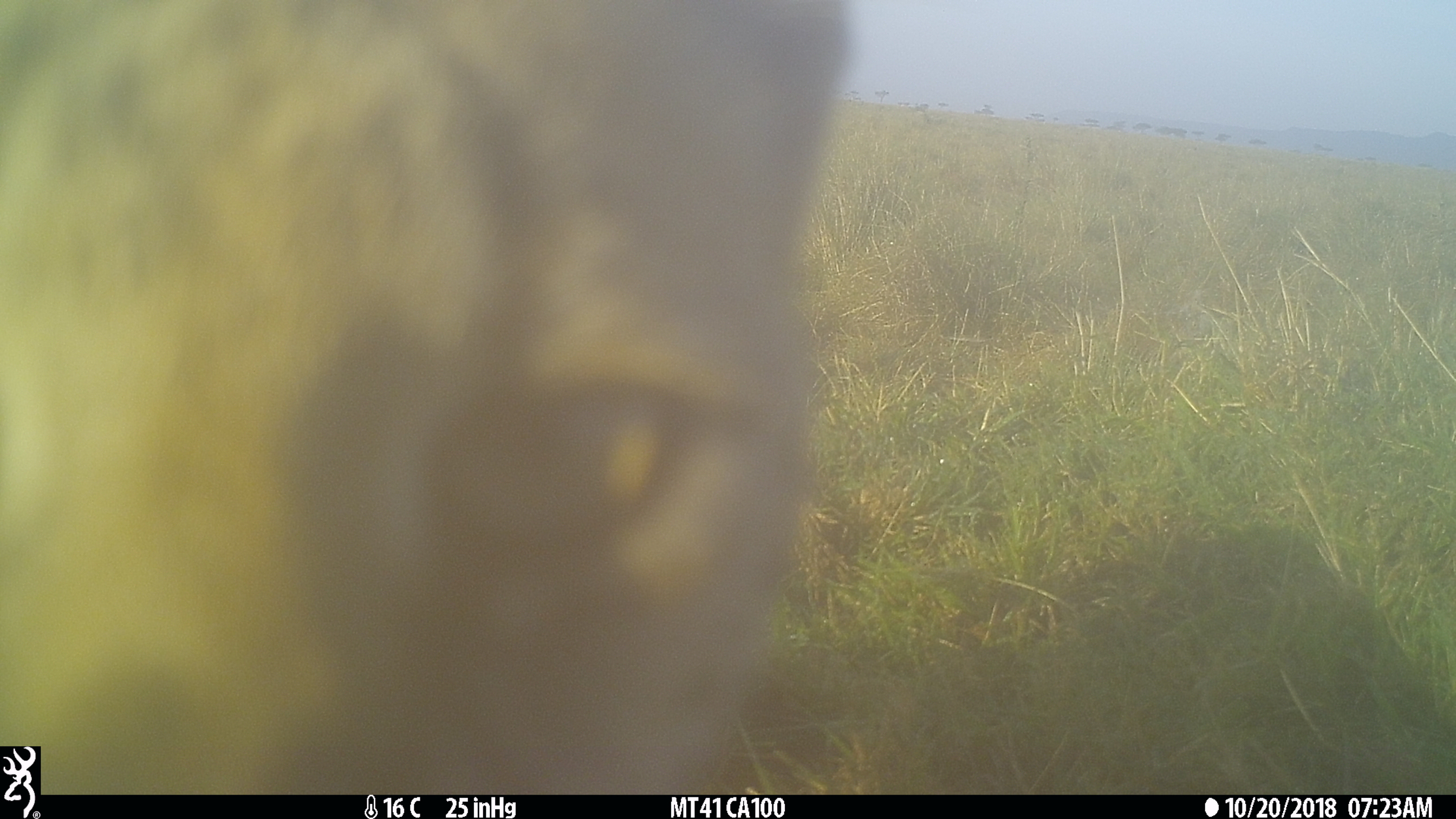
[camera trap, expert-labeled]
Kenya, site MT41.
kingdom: Animalia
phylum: Chordata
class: Mammalia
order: Carnivora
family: Felidae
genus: Leptailurus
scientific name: Leptailurus serval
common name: serval